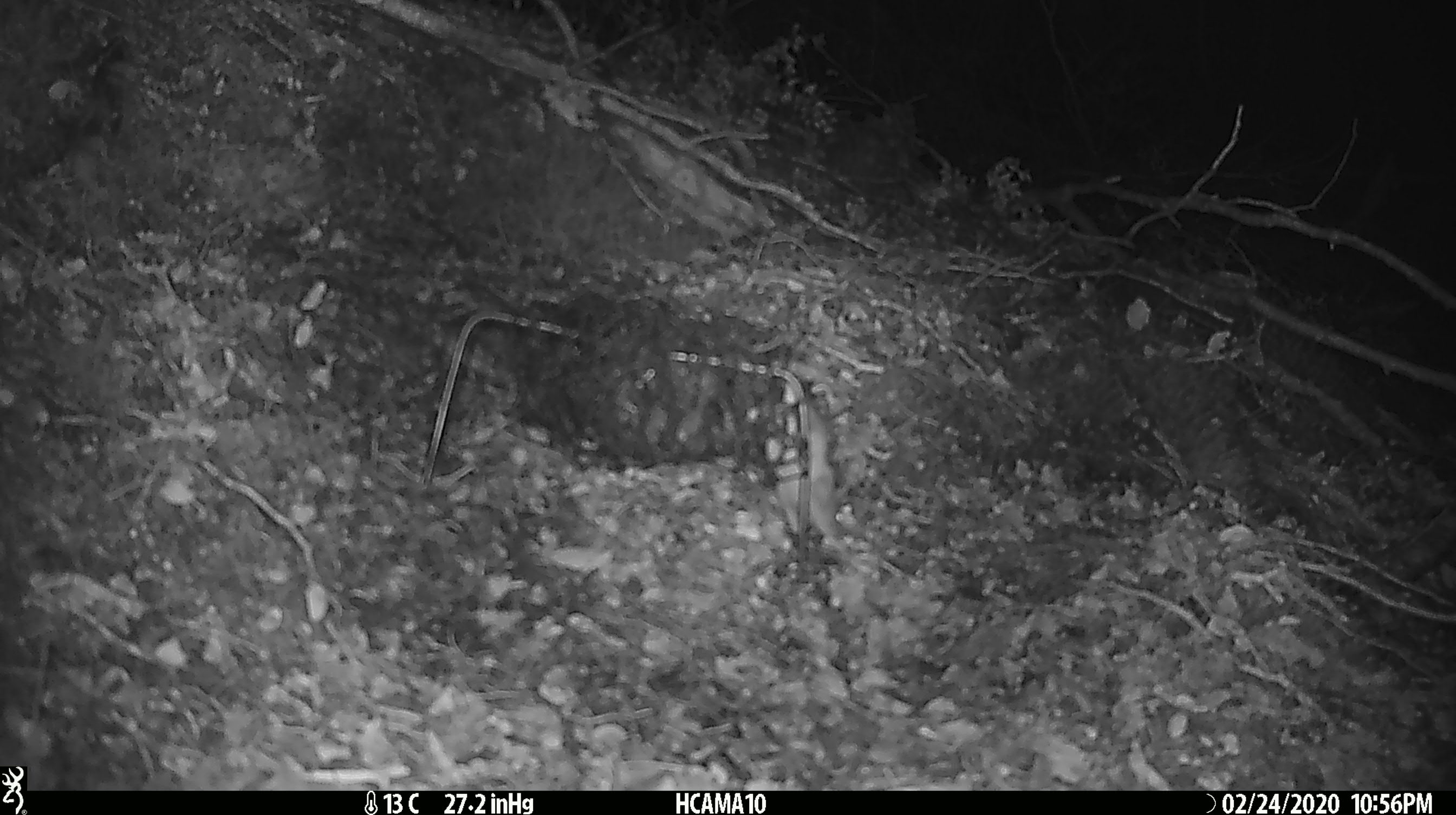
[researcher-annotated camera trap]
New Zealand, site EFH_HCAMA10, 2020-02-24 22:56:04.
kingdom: Animalia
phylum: Chordata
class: Mammalia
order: Rodentia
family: Muridae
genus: Mus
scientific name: Mus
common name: mouse